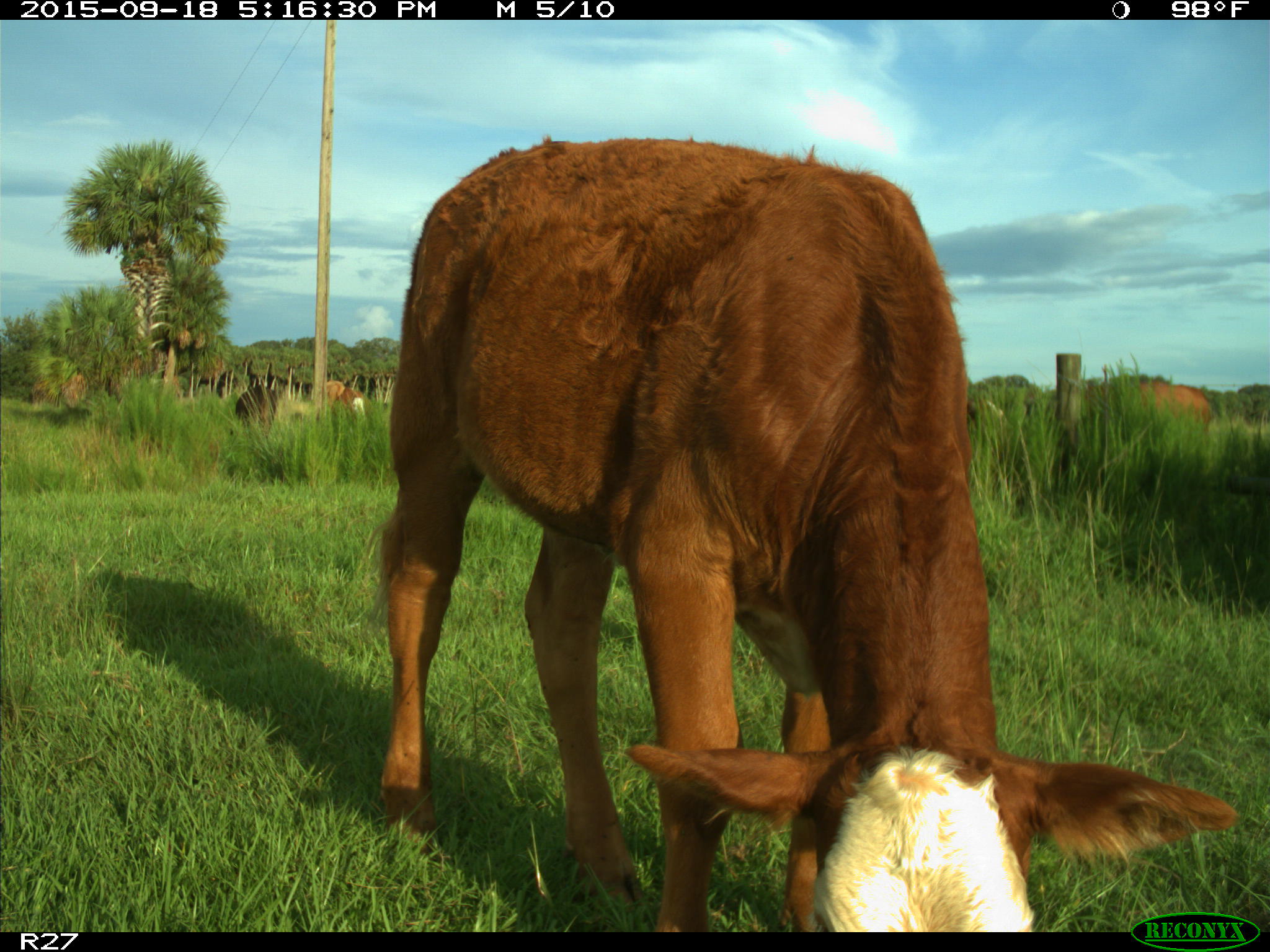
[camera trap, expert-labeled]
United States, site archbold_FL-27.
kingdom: Animalia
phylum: Chordata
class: Mammalia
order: Artiodactyla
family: Bovidae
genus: Bos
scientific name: Bos taurus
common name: domestic cow